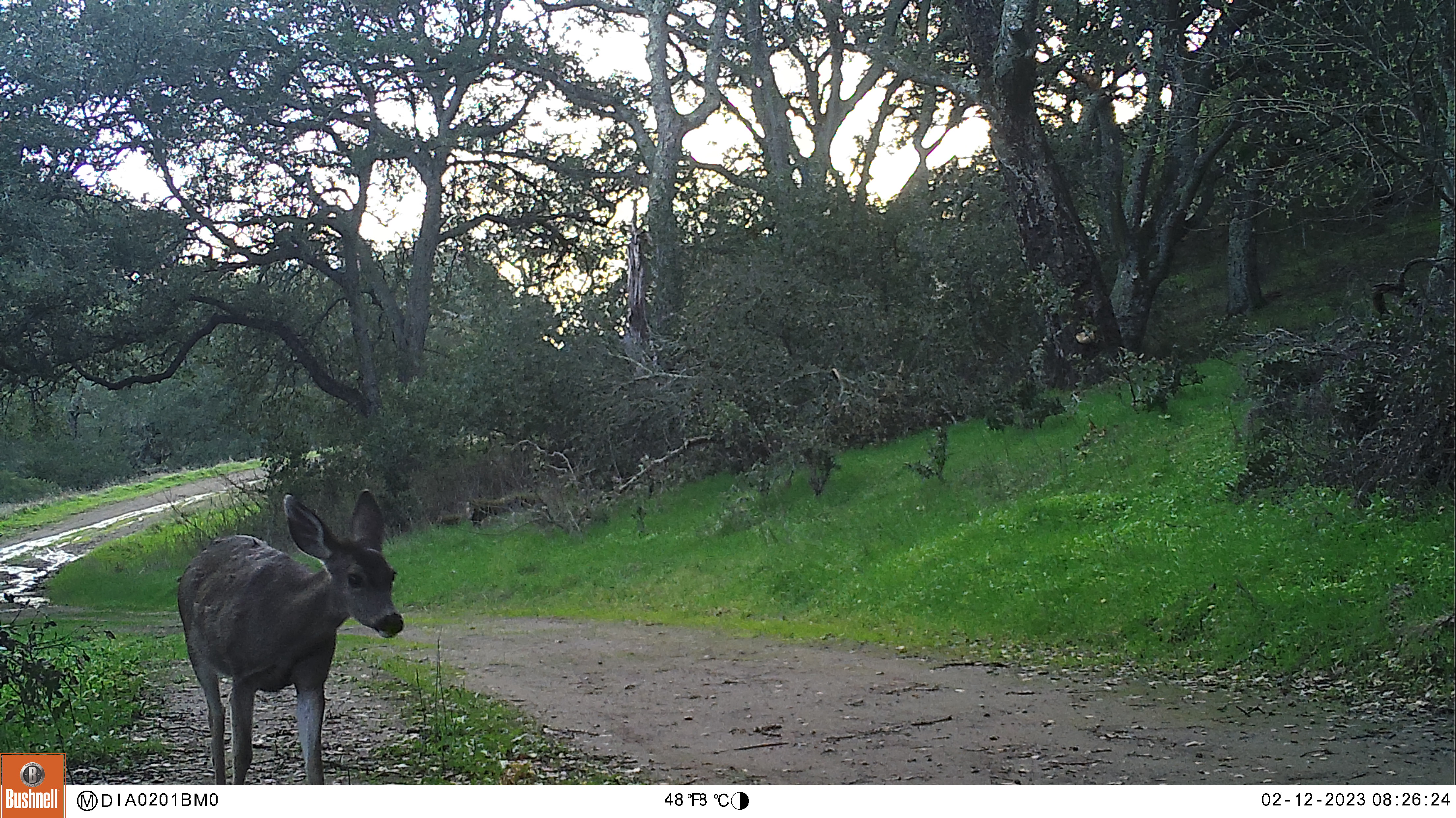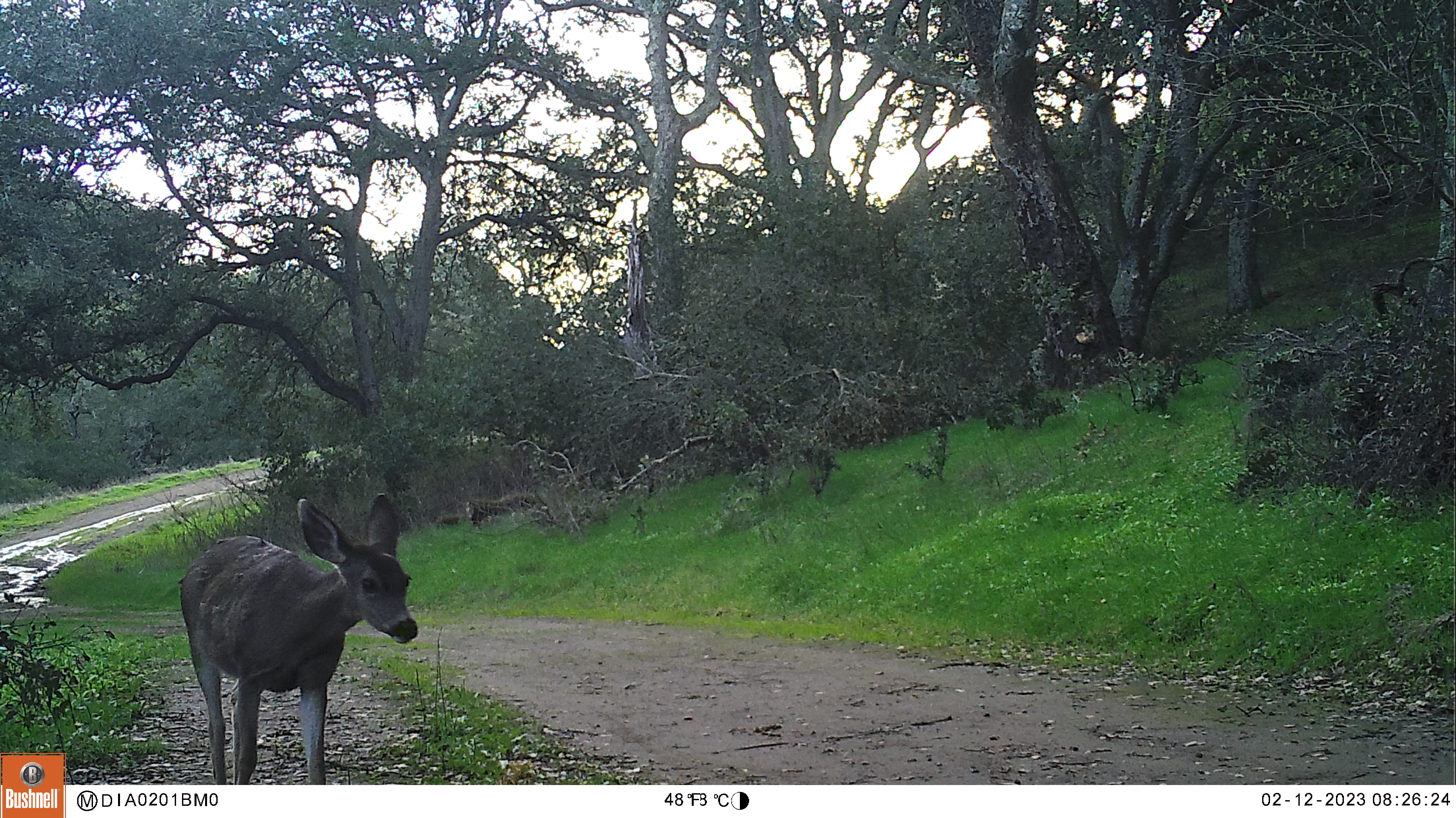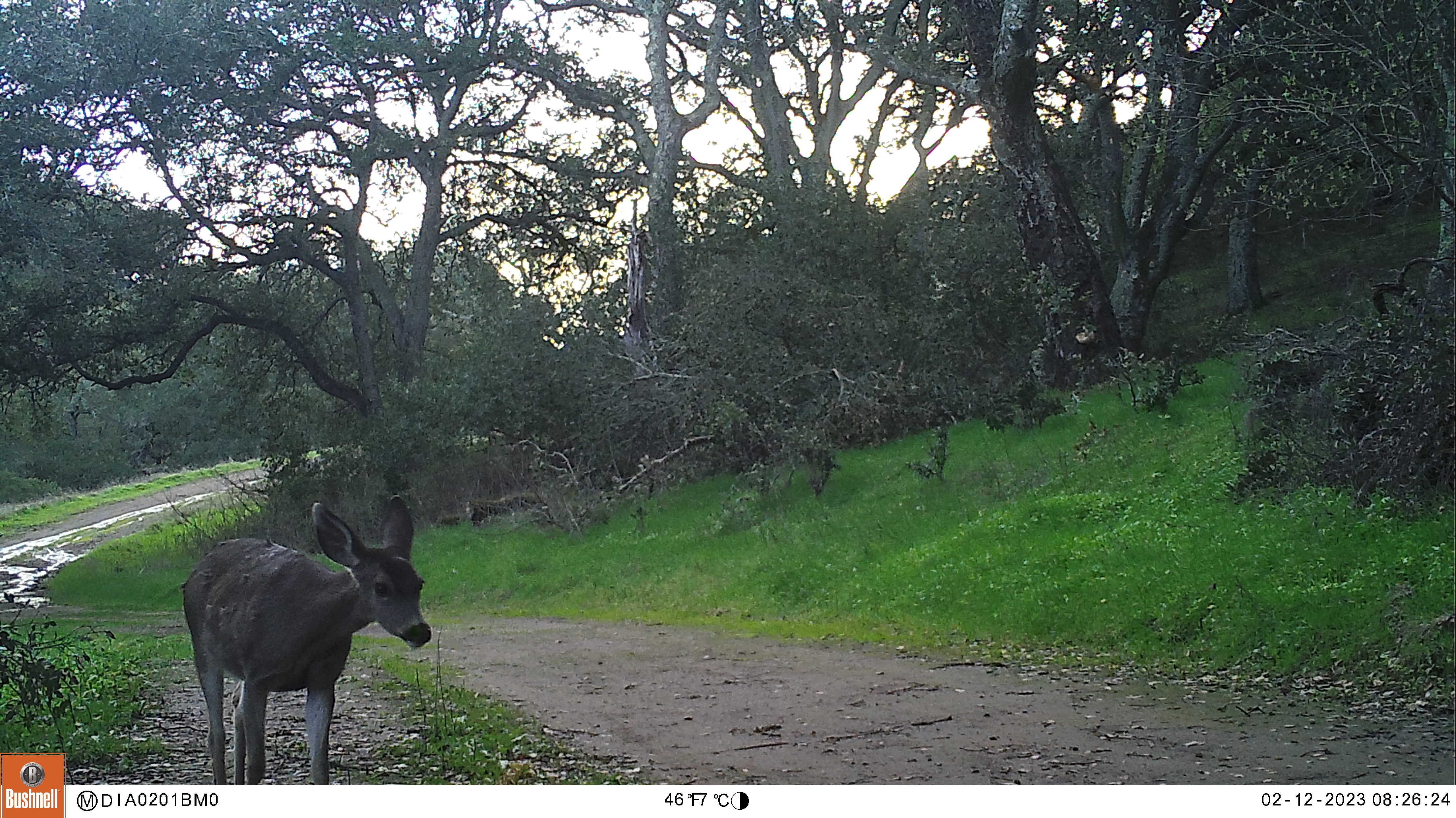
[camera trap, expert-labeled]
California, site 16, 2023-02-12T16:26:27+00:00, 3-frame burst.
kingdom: Animalia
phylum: Chordata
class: Mammalia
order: Artiodactyla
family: Cervidae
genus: Odocoileus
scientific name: Odocoileus hemionus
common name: mule deer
Mule deer (Odocoileus hemionus).